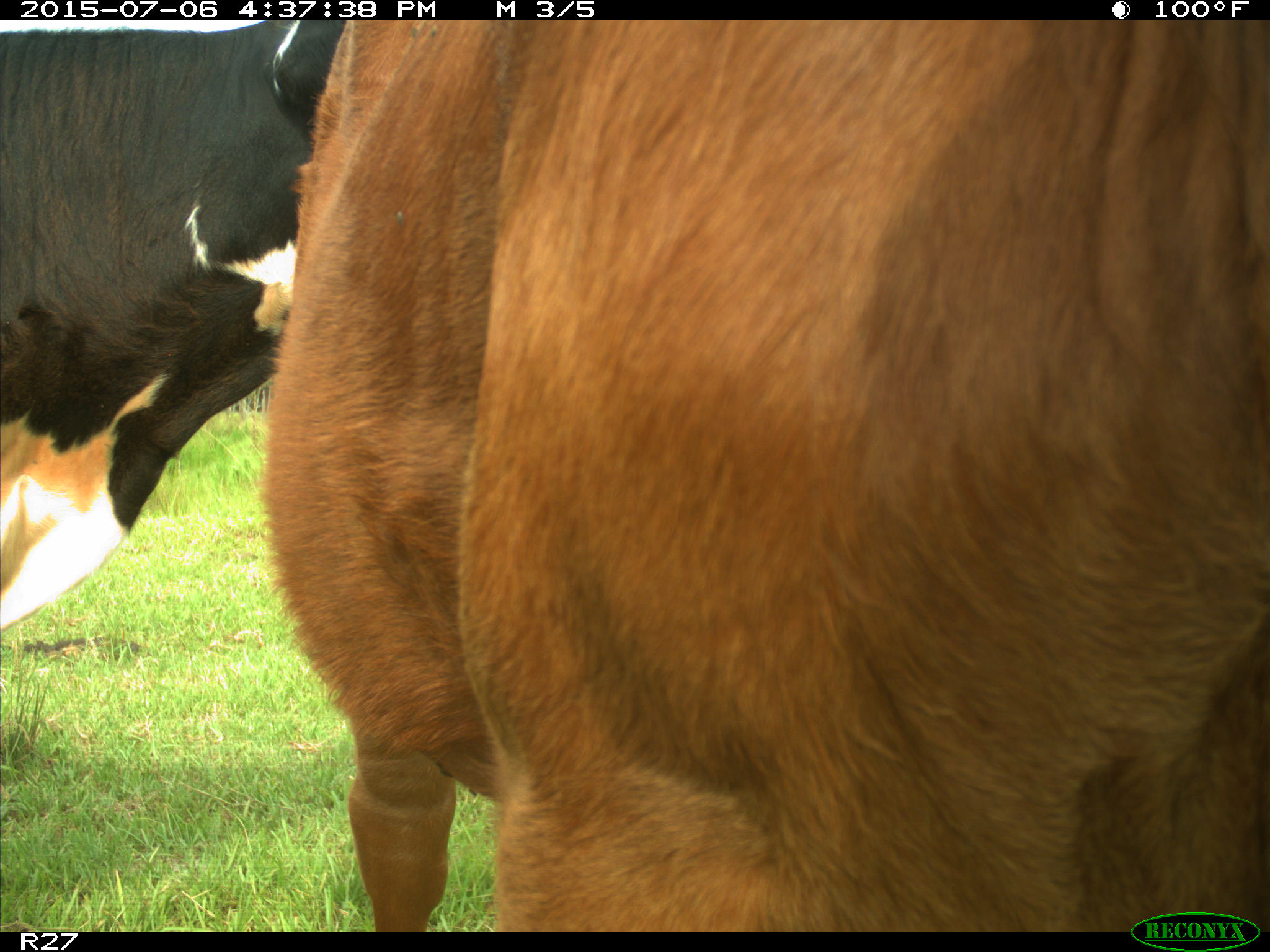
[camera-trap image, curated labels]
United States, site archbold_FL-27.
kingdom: Animalia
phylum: Chordata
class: Mammalia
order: Artiodactyla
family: Bovidae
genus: Bos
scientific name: Bos taurus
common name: domestic cow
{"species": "Bos taurus (domestic cow)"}